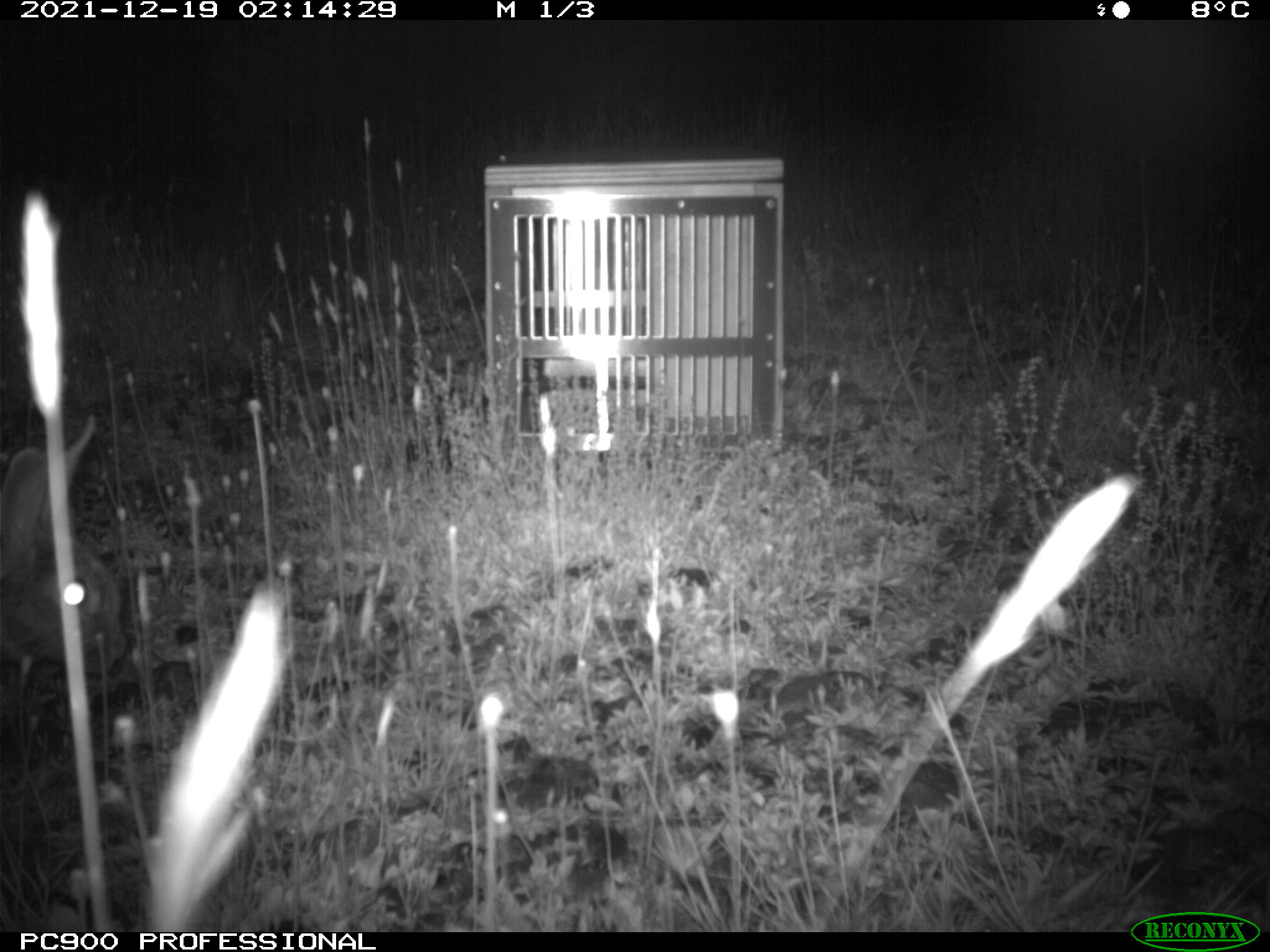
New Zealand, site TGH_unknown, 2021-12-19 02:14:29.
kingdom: Animalia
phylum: Chordata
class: Mammalia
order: Lagomorpha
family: Leporidae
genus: Oryctolagus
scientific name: Oryctolagus cuniculus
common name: european rabbit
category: rabbit